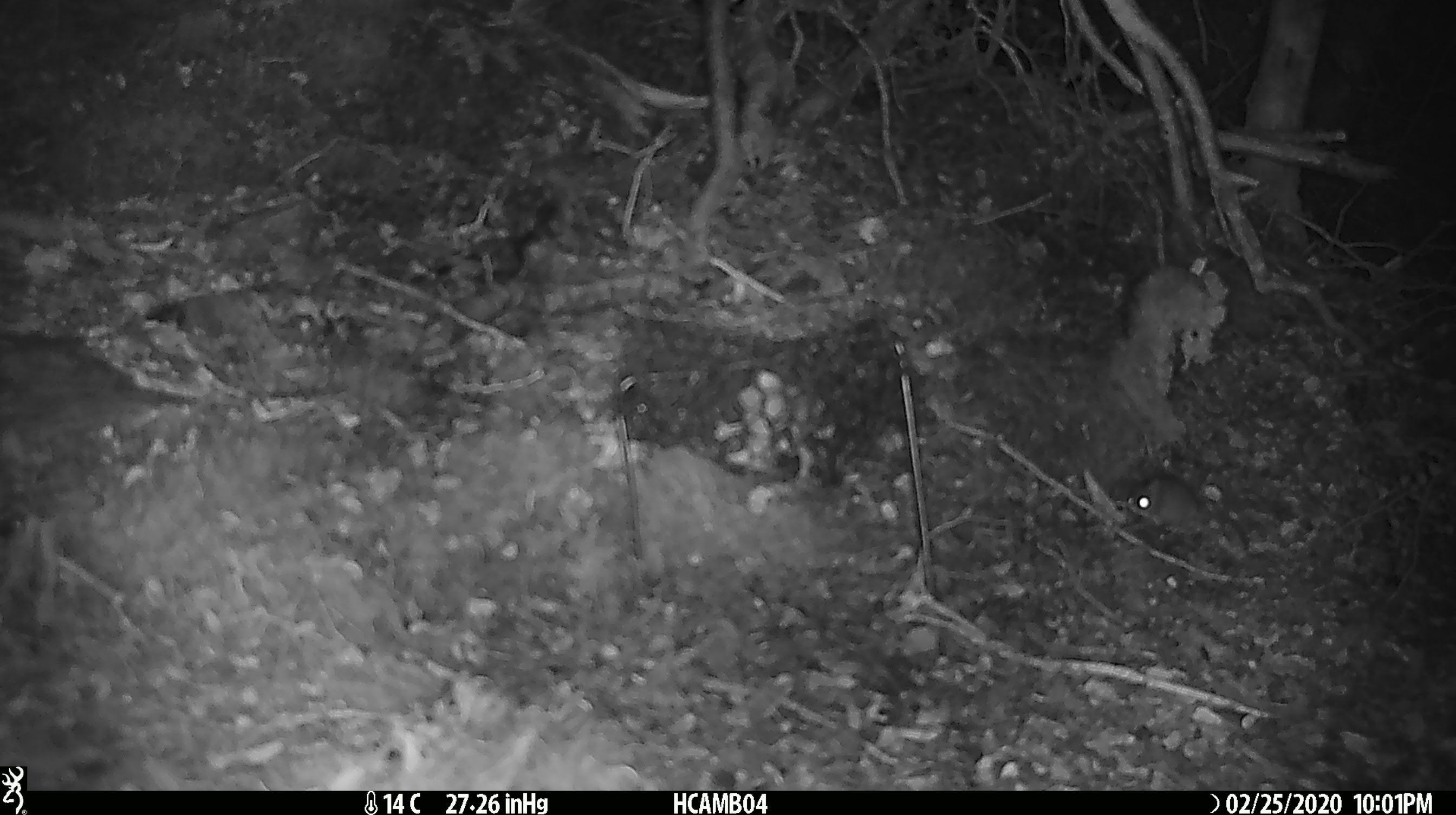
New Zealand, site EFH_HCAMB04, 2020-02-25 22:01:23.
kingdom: Animalia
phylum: Chordata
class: Mammalia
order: Rodentia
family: Muridae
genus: Mus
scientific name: Mus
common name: mouse